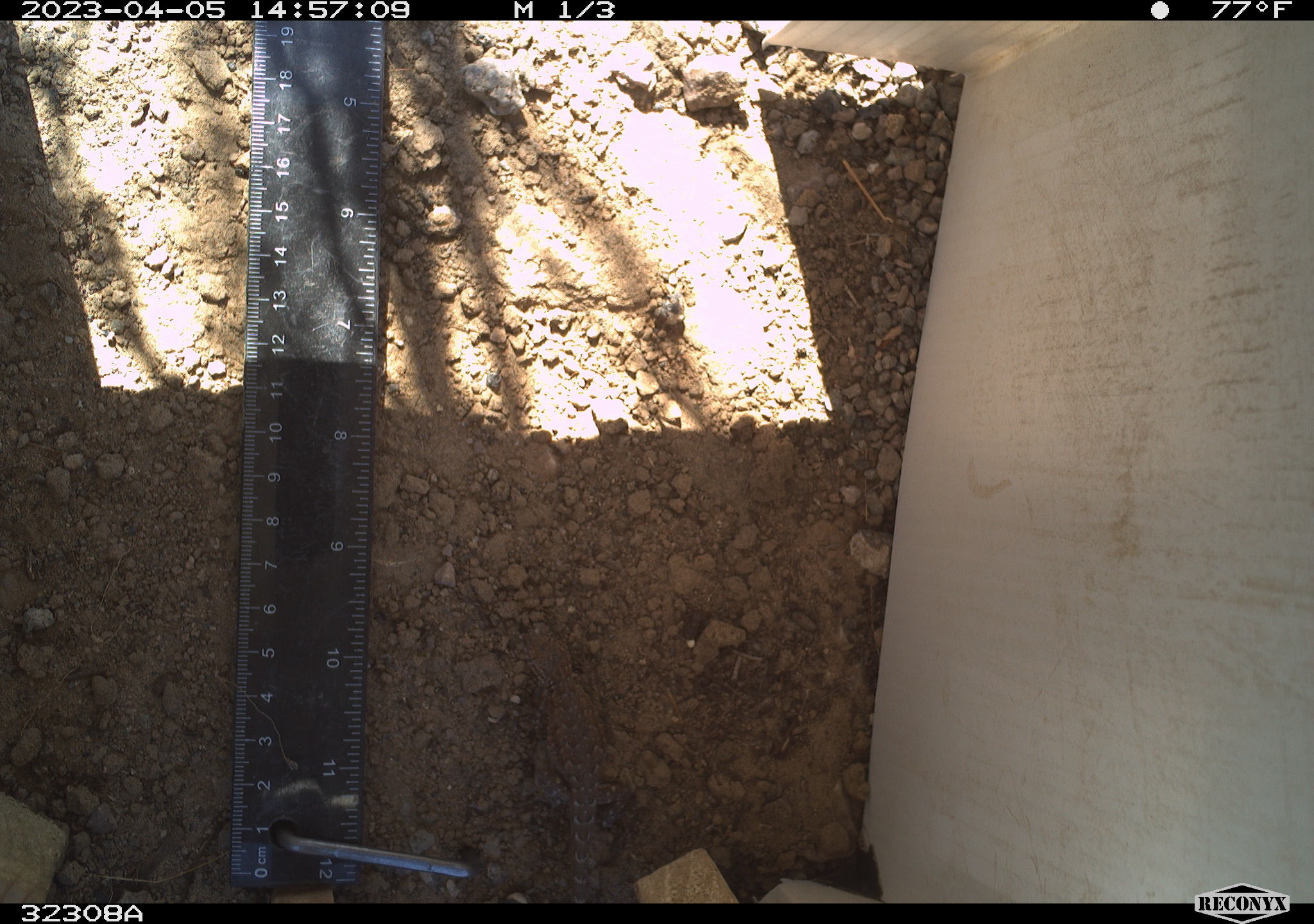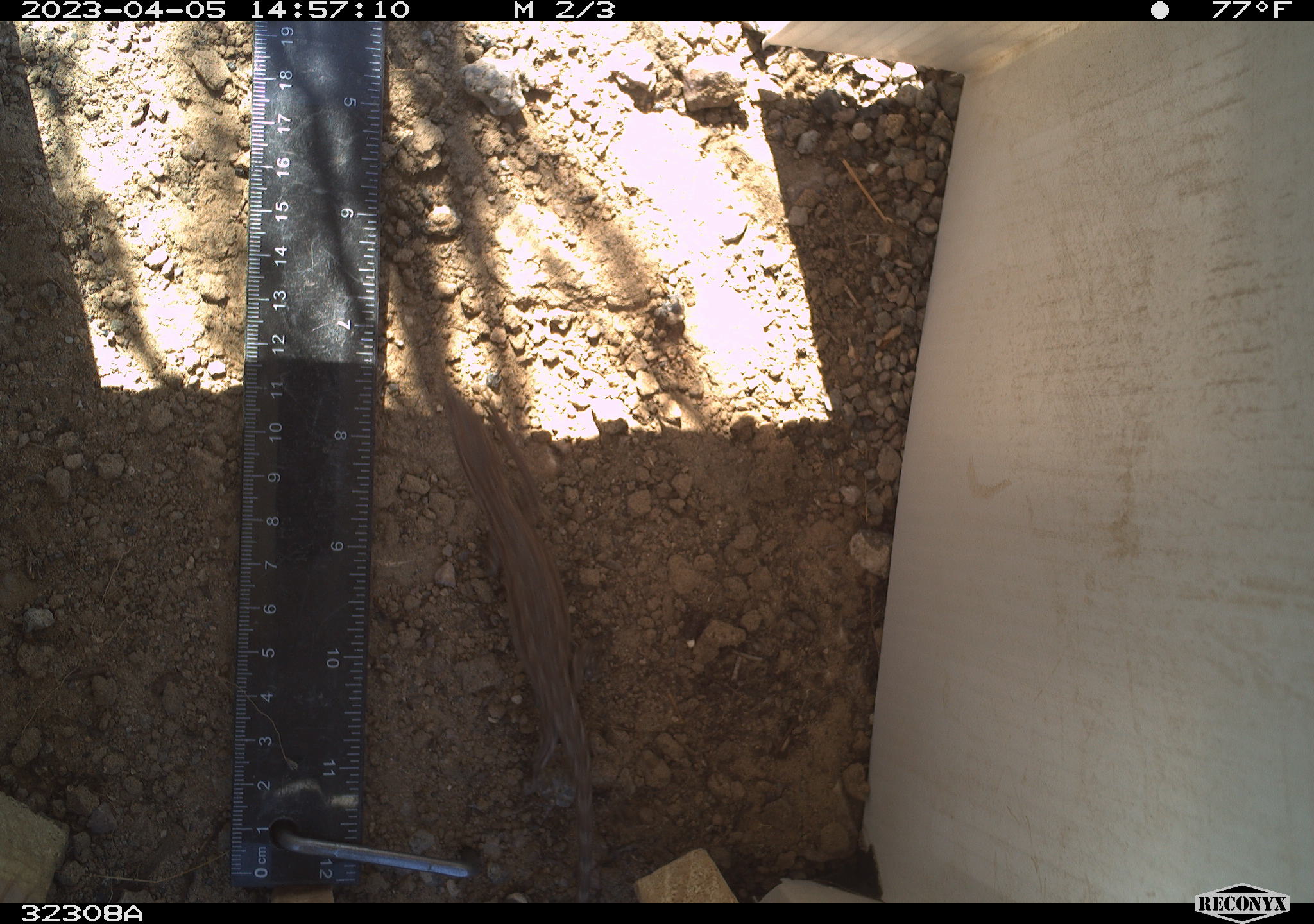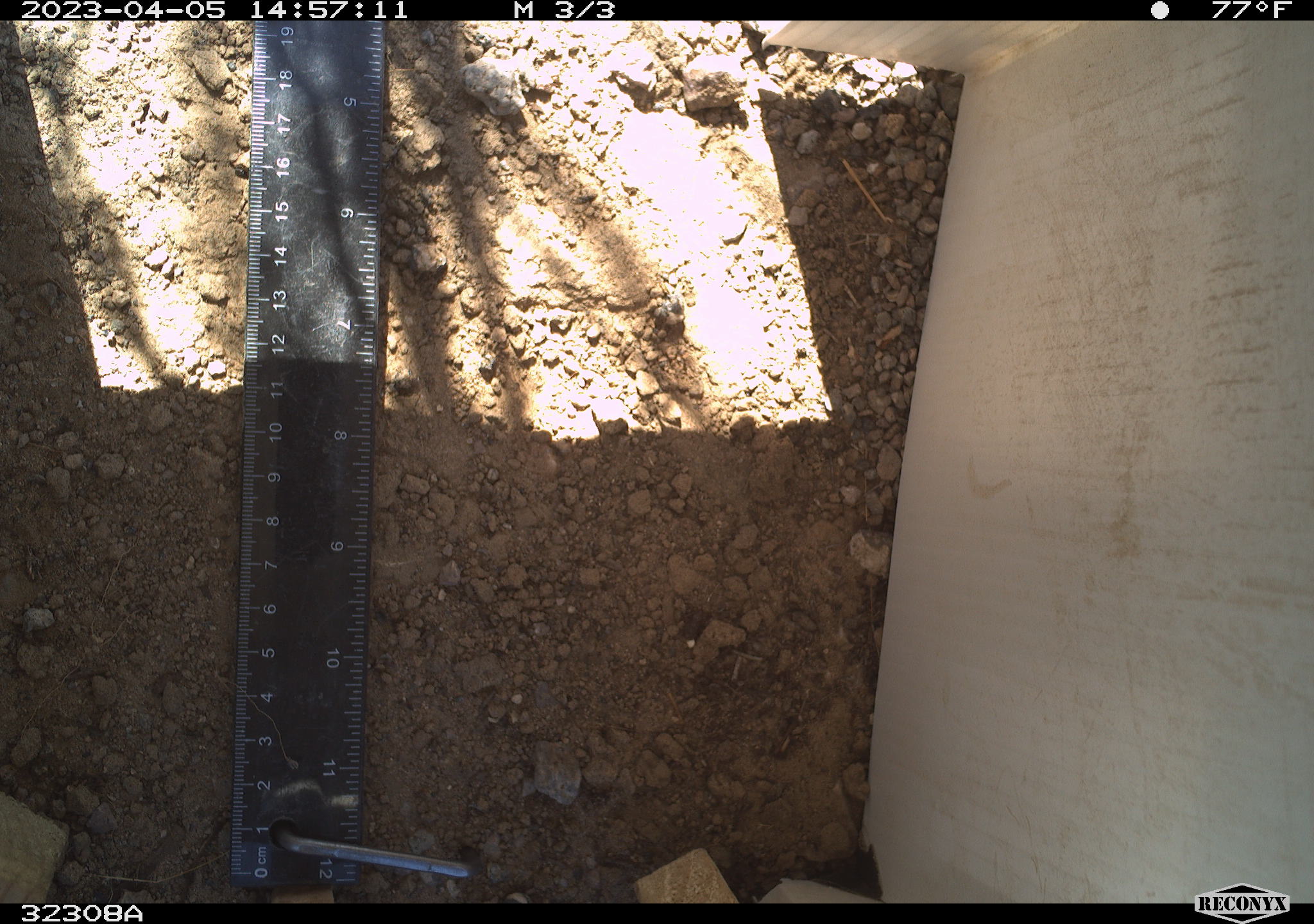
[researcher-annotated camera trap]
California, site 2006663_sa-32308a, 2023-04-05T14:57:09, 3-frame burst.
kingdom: Animalia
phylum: Chordata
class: Reptilia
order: Squamata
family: Phrynosomatidae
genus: Sceloporus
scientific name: Sceloporus graciosus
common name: common sagebrush lizard